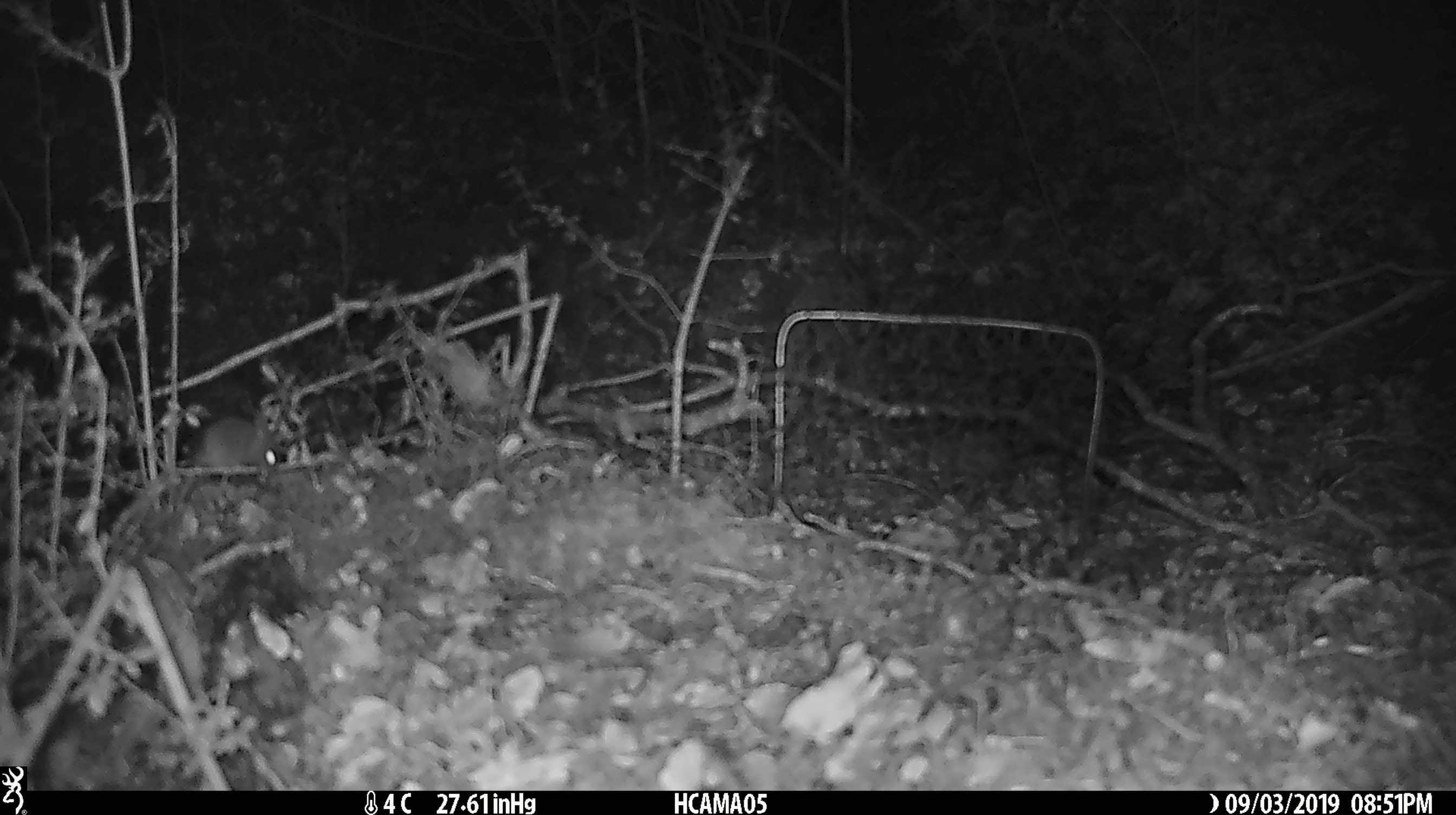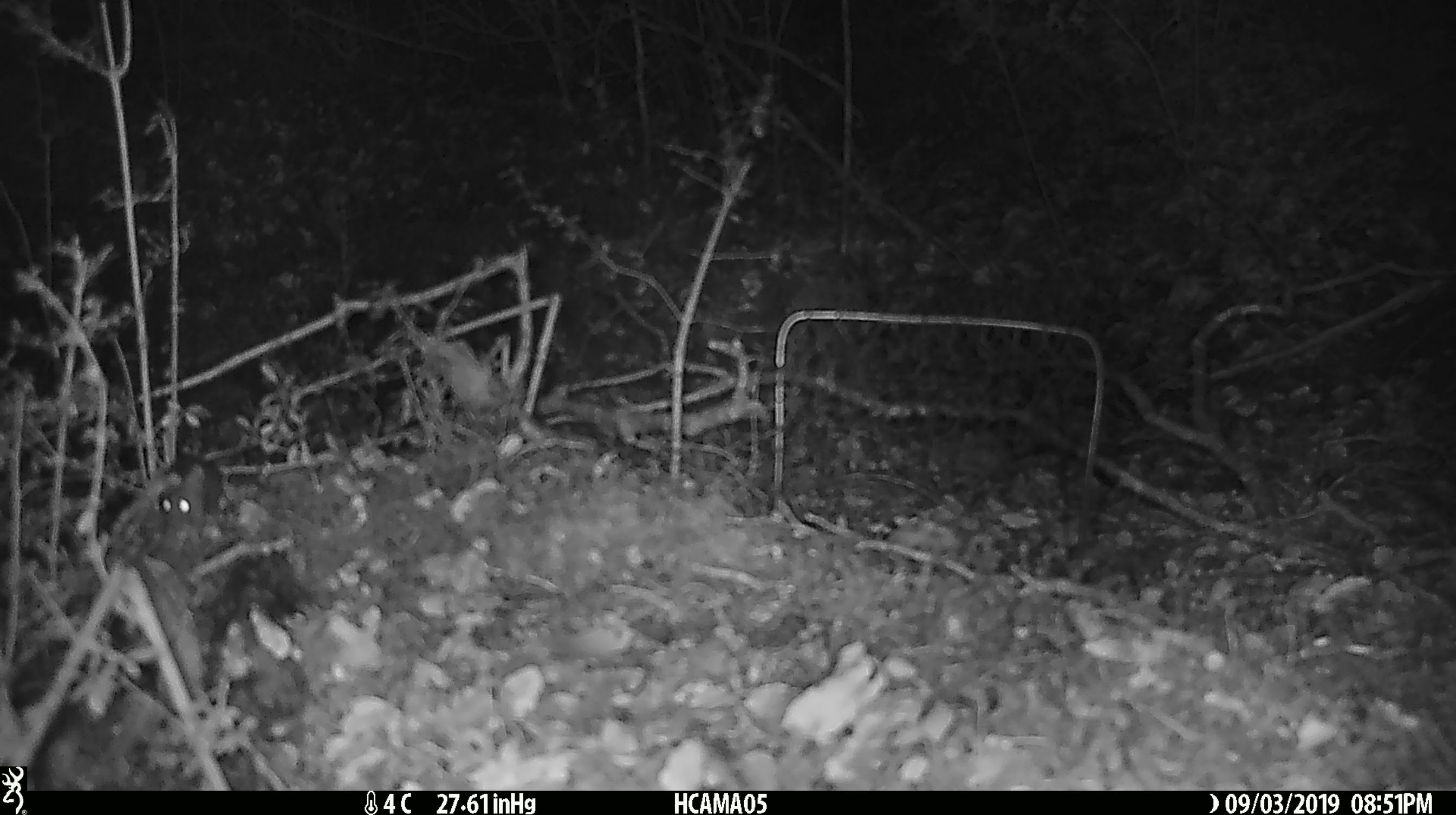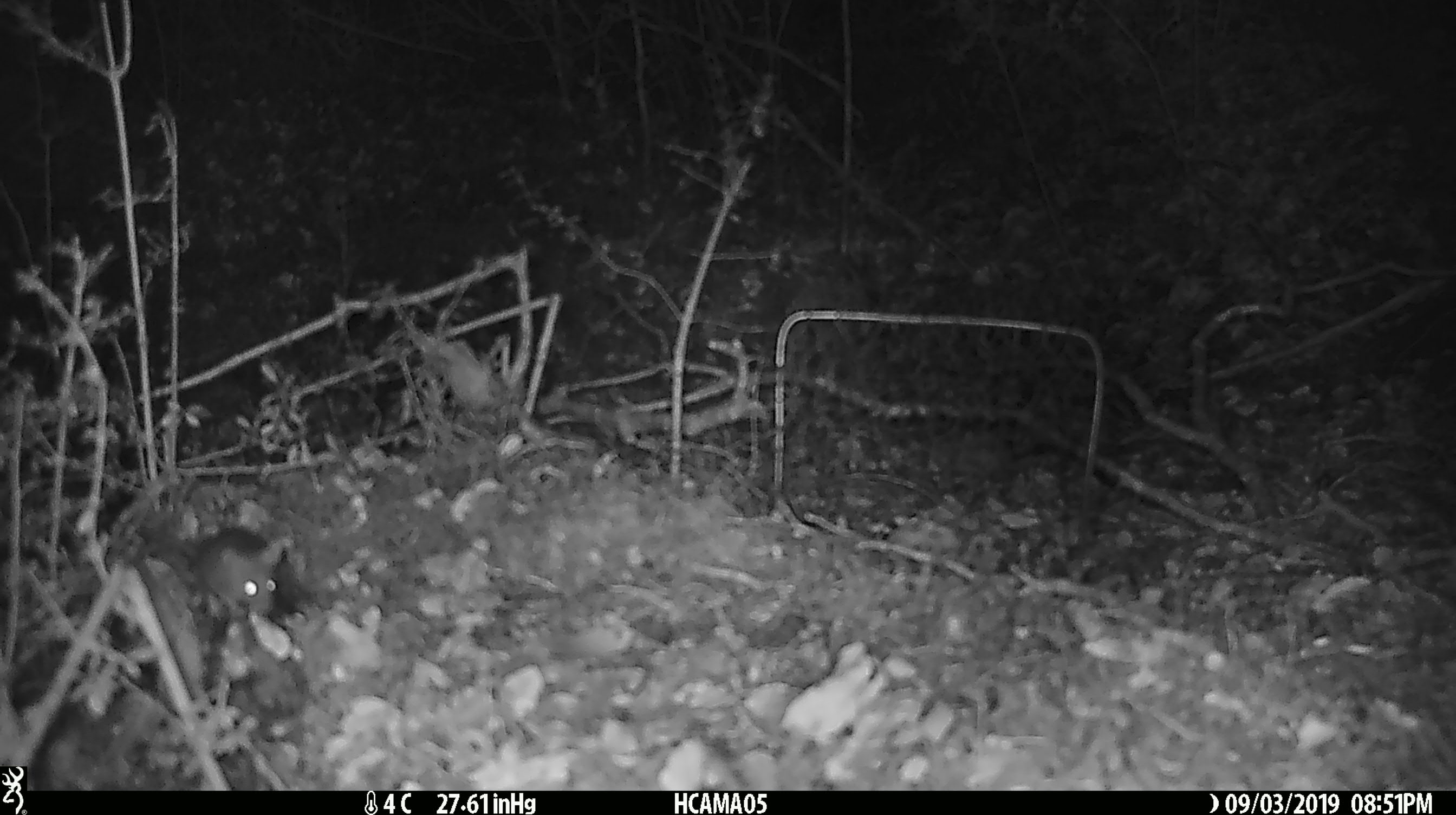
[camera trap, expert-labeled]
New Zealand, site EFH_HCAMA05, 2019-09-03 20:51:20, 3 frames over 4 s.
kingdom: Animalia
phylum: Chordata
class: Mammalia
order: Rodentia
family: Muridae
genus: Mus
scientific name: Mus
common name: mouse